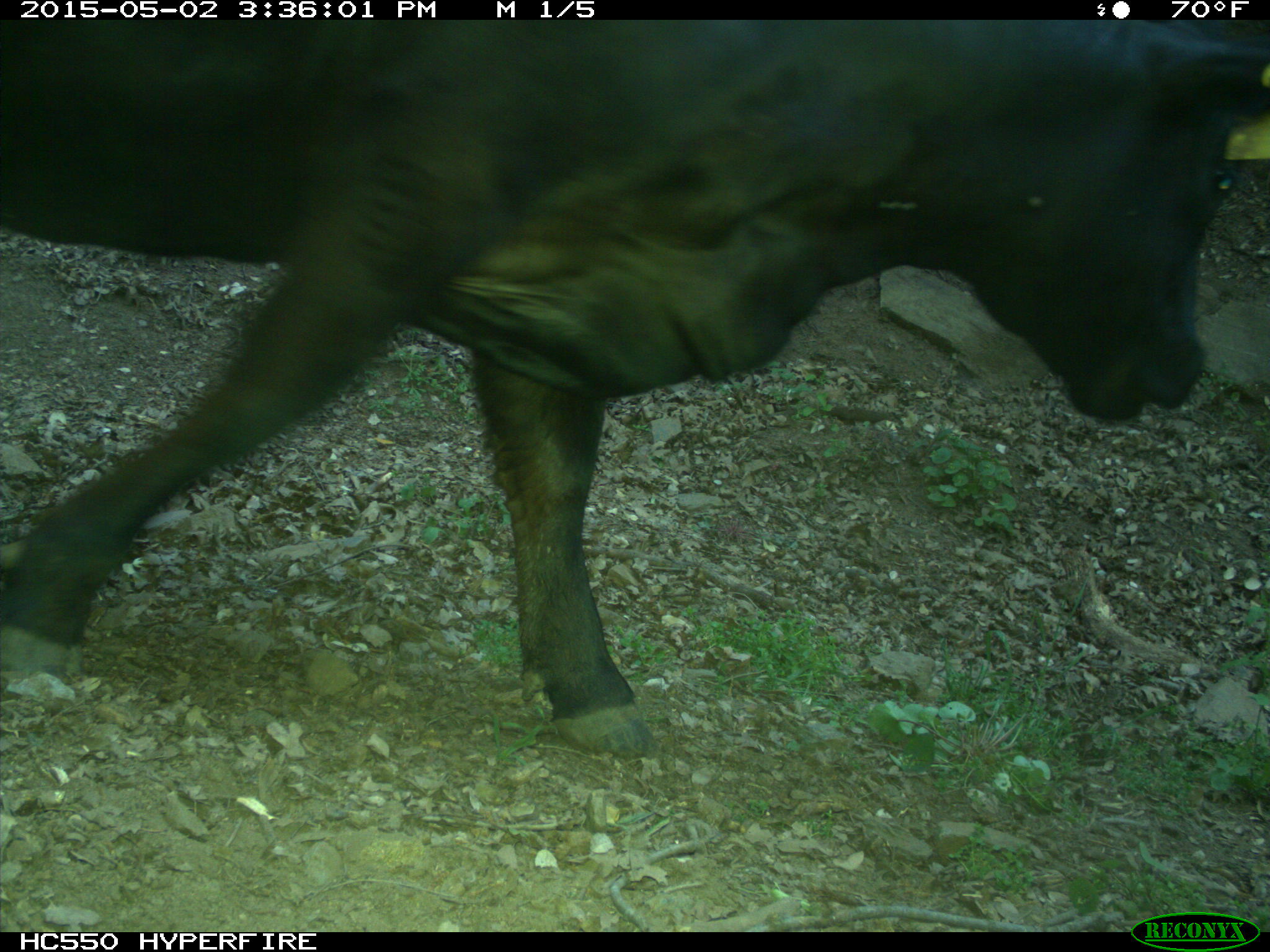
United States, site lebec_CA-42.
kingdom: Animalia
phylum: Chordata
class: Mammalia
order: Artiodactyla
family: Bovidae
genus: Bos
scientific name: Bos taurus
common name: domestic cow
Bos taurus (domestic cow).